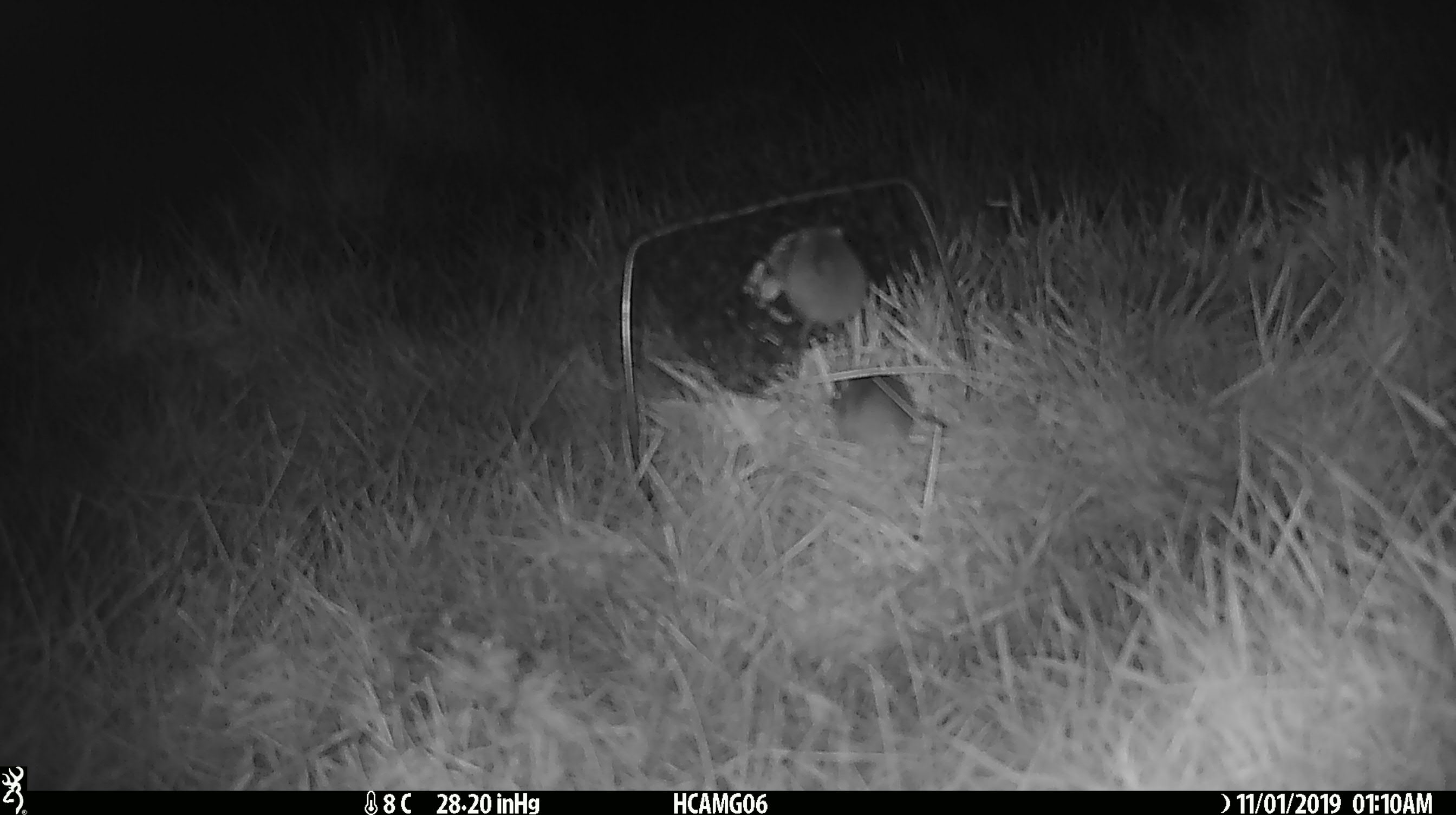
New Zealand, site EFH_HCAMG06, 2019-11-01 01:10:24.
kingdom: Animalia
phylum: Chordata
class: Mammalia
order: Rodentia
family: Muridae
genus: Mus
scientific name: Mus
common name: mouse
Mouse (Mus).